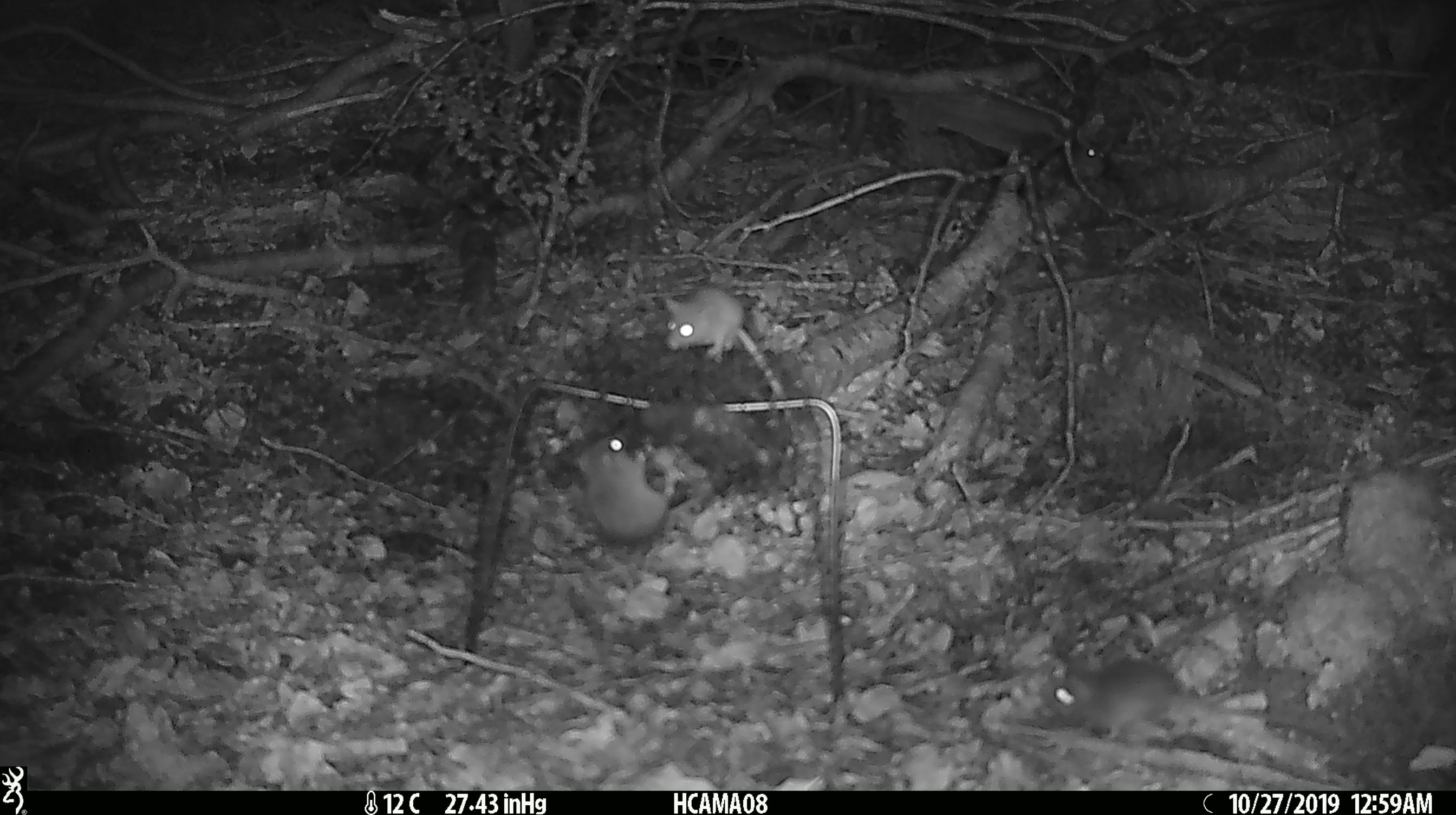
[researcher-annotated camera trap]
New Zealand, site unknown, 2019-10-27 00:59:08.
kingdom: Animalia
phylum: Chordata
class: Mammalia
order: Rodentia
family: Muridae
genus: Mus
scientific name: Mus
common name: mouse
Mouse (Mus).